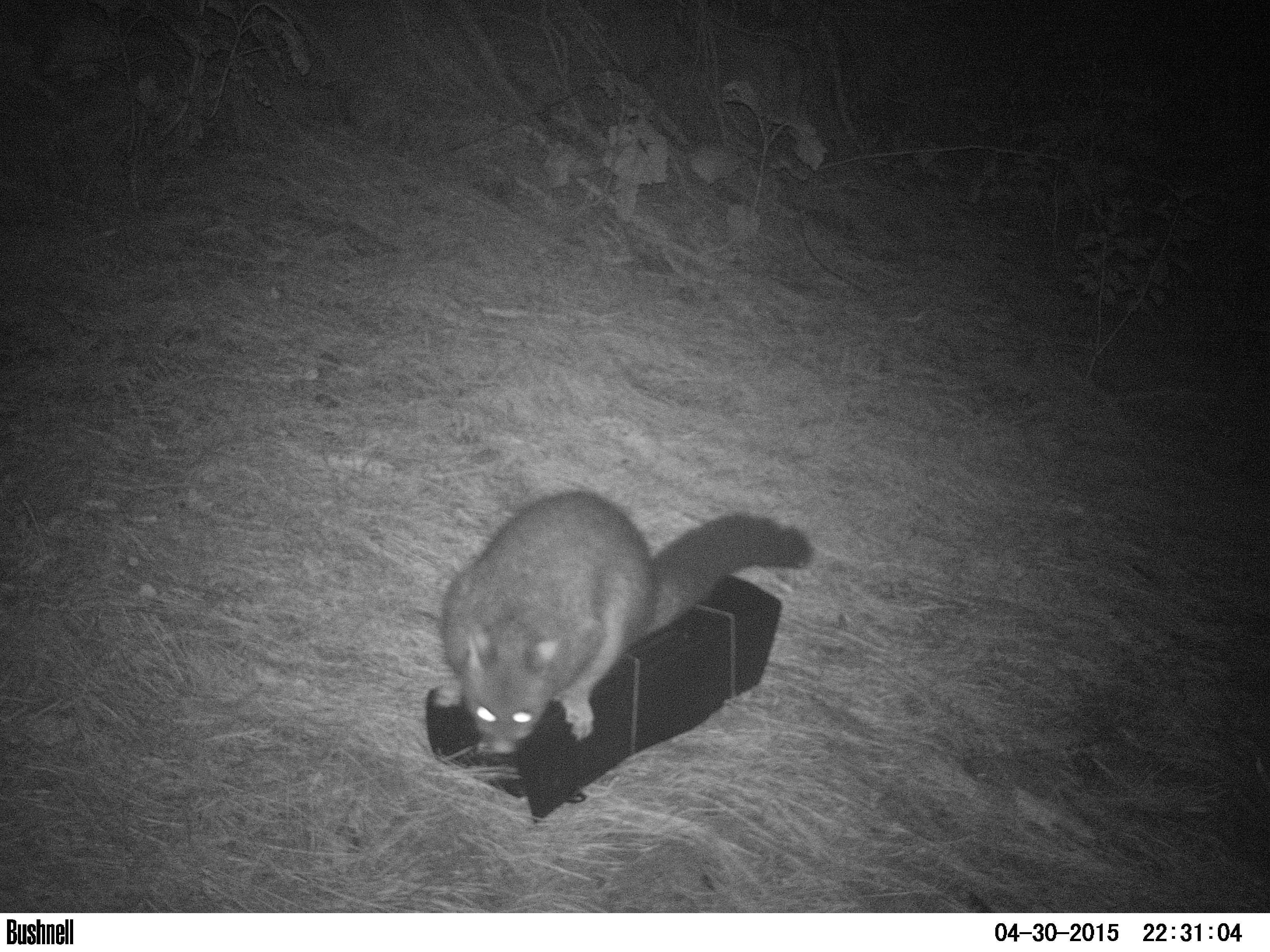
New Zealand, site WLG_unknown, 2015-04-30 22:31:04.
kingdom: Animalia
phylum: Chordata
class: Mammalia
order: Diprotodontia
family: Phalangeridae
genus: Trichosurus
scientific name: Trichosurus vulpecula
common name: common brushtail possum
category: possum